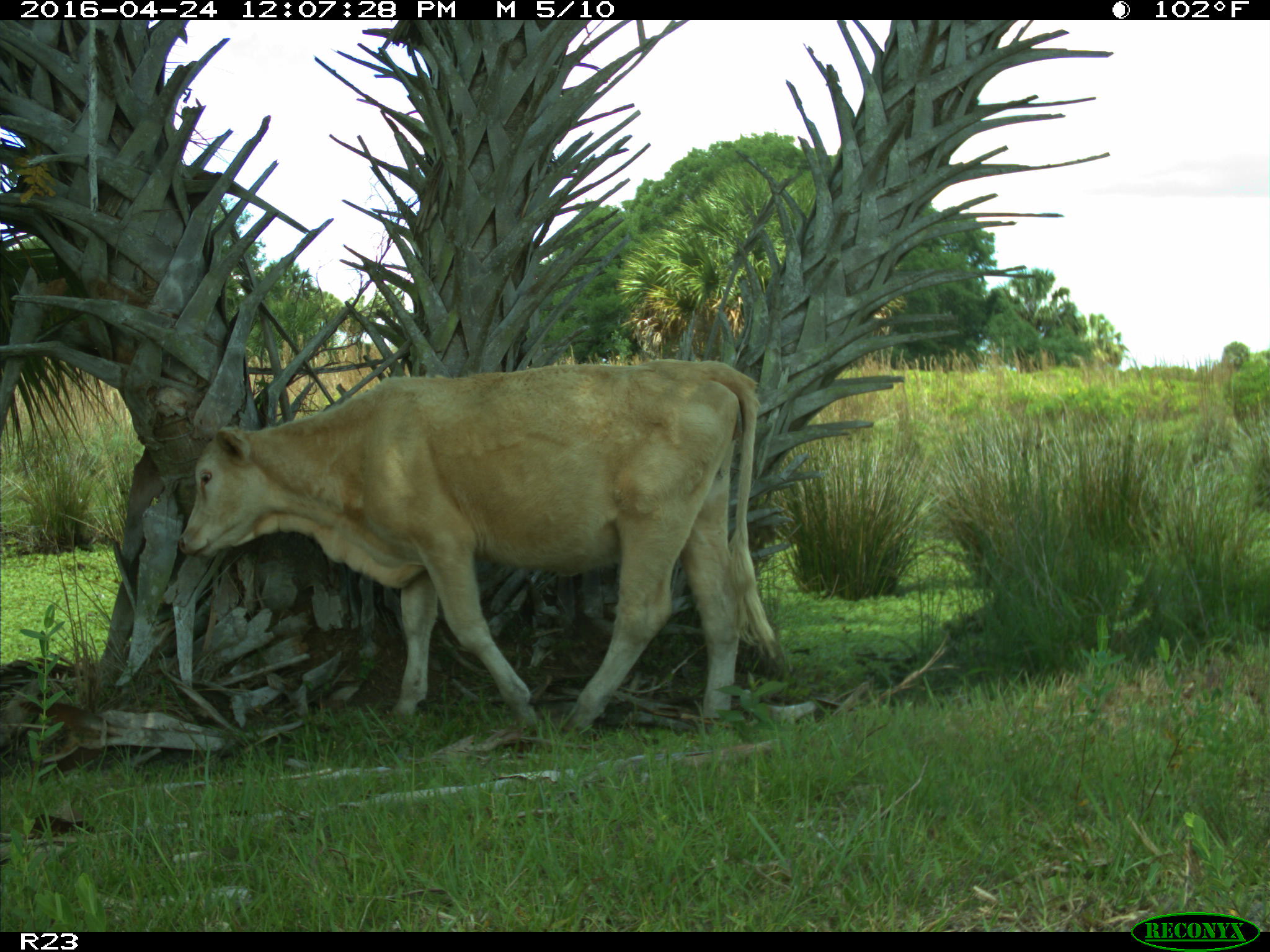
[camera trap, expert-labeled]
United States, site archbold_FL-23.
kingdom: Animalia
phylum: Chordata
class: Mammalia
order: Artiodactyla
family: Bovidae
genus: Bos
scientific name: Bos taurus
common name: domestic cow